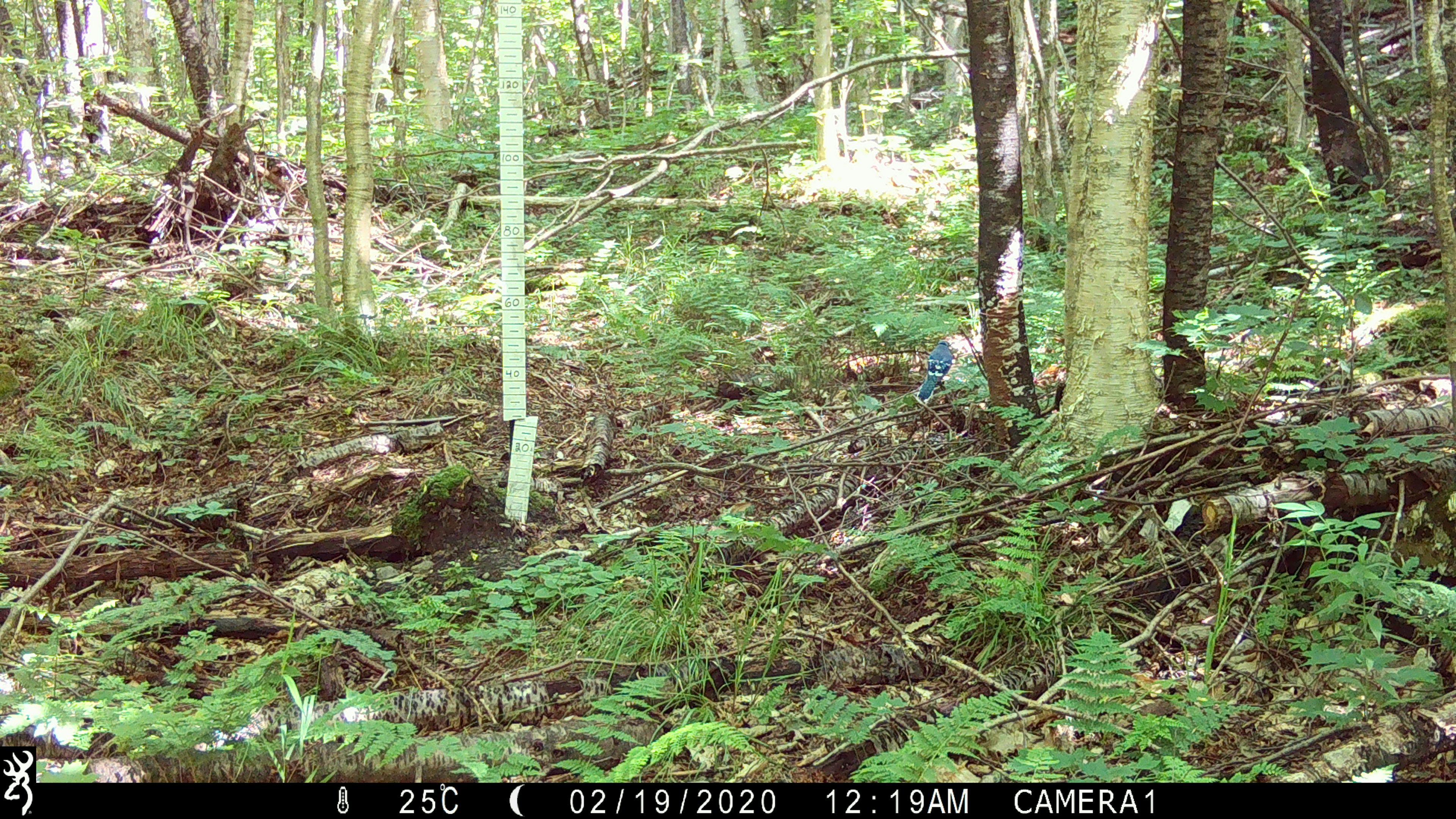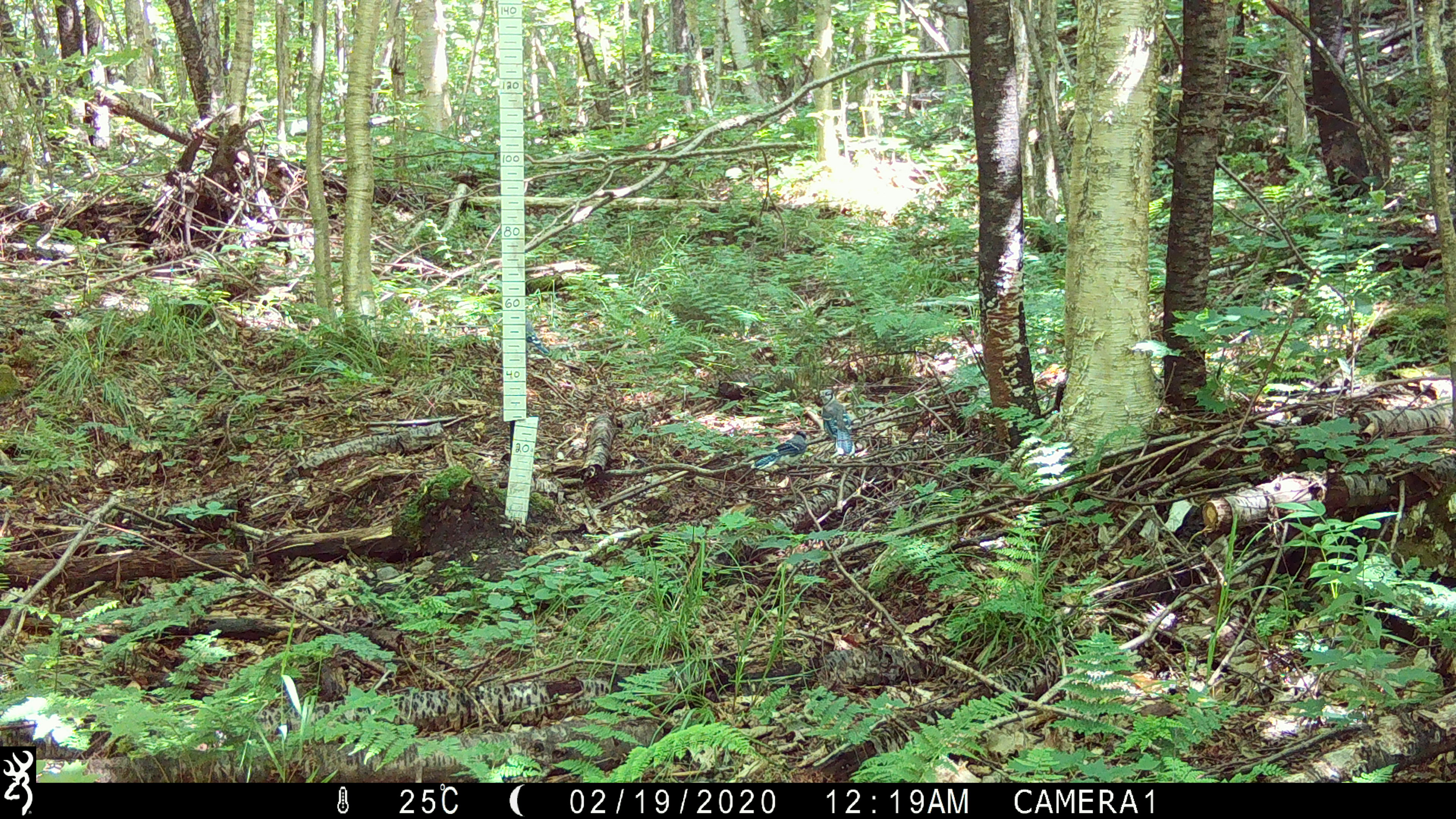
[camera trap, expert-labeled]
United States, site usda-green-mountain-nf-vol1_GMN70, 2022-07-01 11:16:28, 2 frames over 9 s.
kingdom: Animalia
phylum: Chordata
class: Aves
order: Passeriformes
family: Corvidae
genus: Cyanocitta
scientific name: Cyanocitta cristata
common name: blue jay